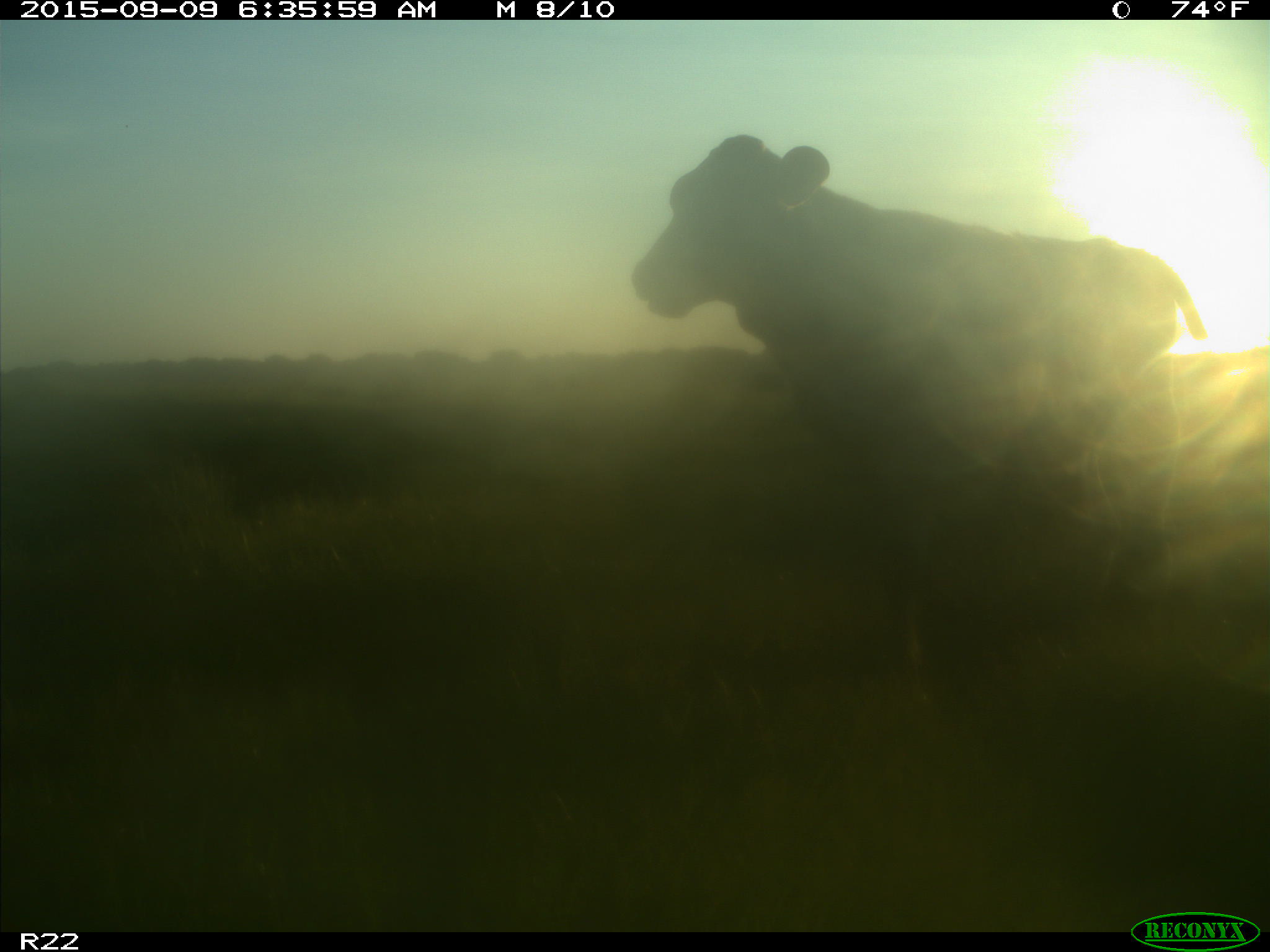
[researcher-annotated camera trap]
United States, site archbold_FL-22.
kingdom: Animalia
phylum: Chordata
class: Mammalia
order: Artiodactyla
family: Bovidae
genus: Bos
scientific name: Bos taurus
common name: domestic cow